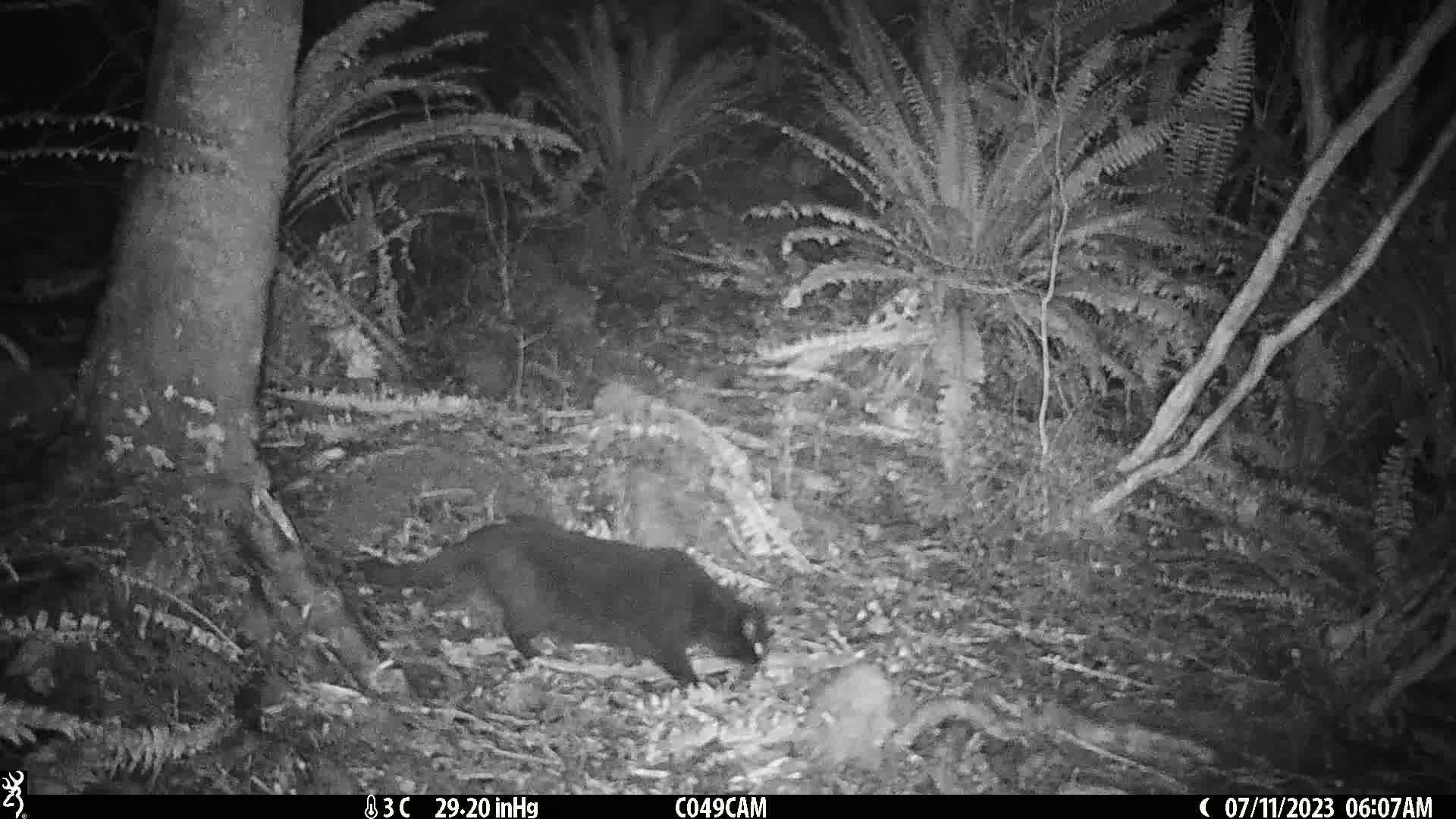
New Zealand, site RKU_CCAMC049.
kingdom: Animalia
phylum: Chordata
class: Mammalia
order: Carnivora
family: Felidae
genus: Felis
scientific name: Felis catus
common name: domestic cat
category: cat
Cat (domestic cat) (Felis catus).